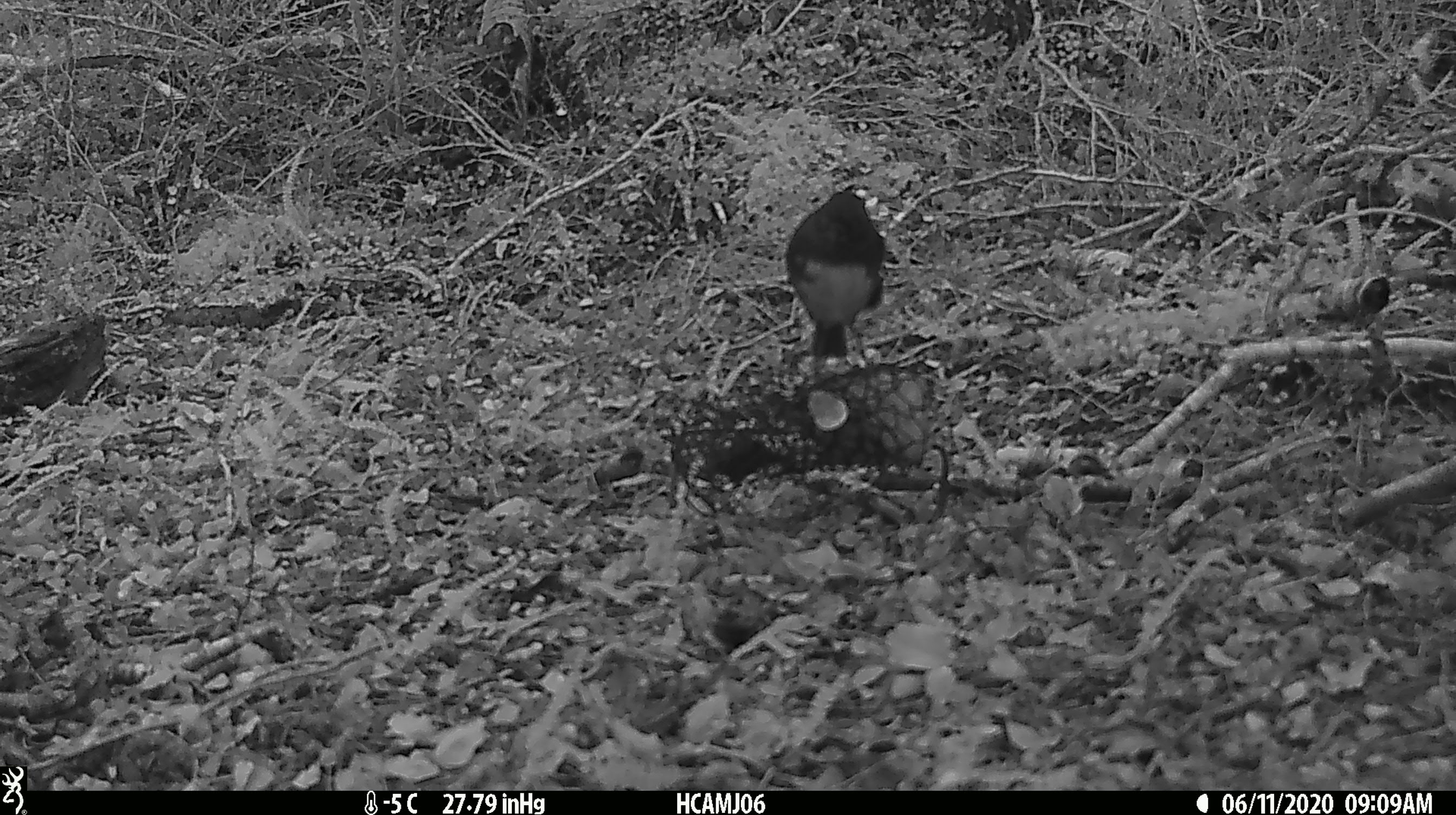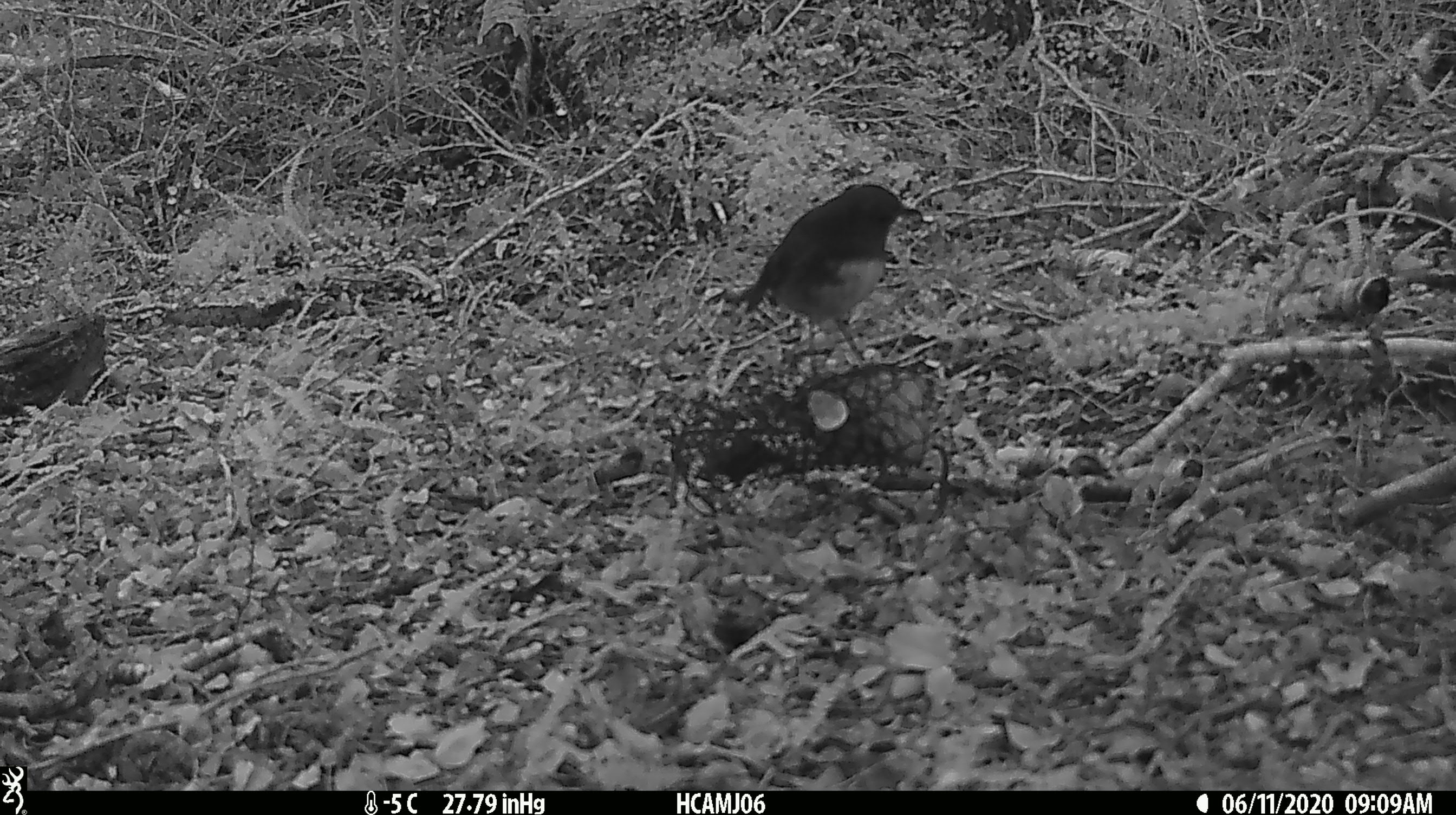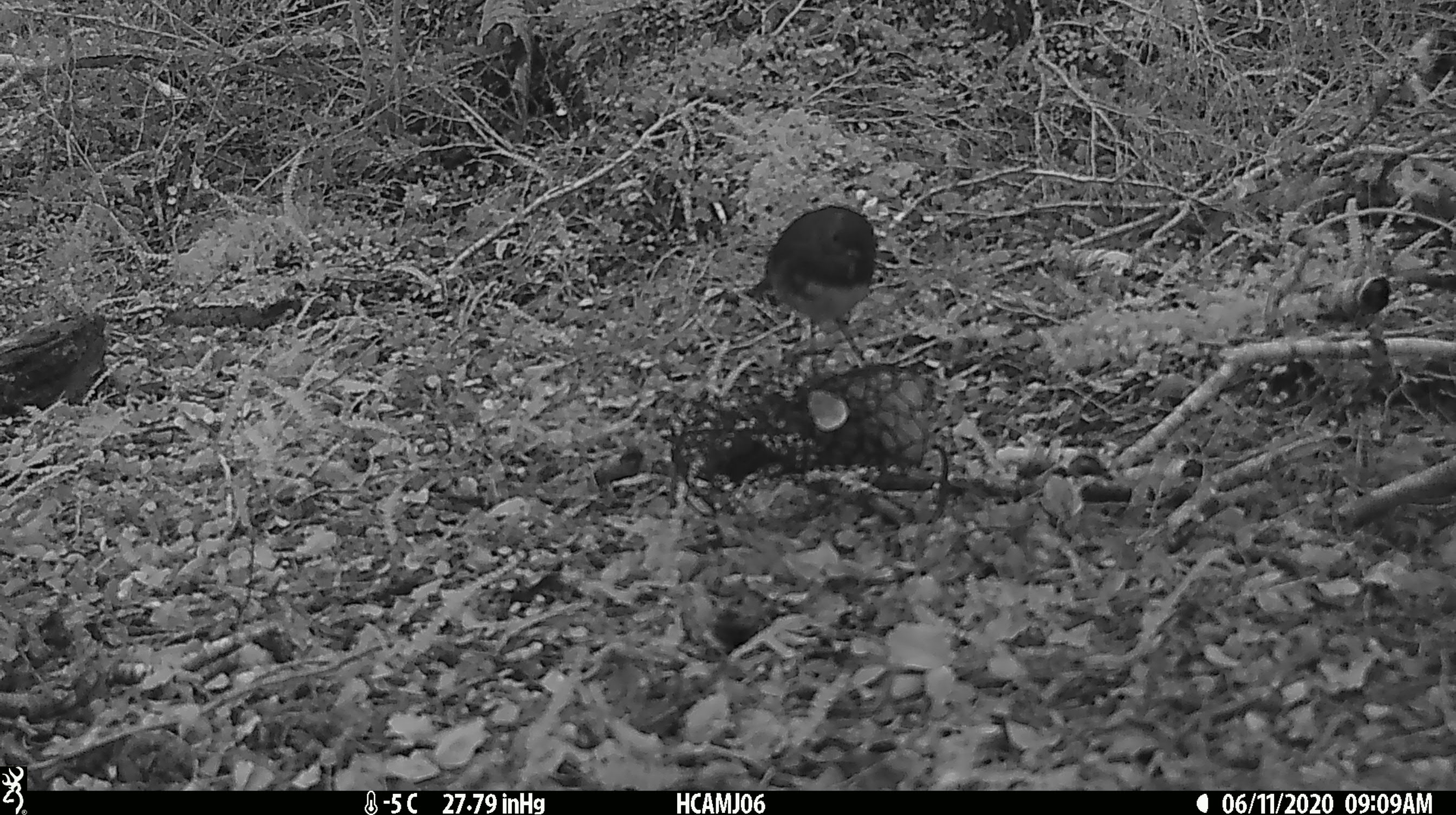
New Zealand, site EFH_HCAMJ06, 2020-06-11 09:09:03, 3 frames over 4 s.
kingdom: Animalia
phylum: Chordata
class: Aves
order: Passeriformes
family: Petroicidae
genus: Petroica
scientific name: Petroica australis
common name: new zealand robin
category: robin